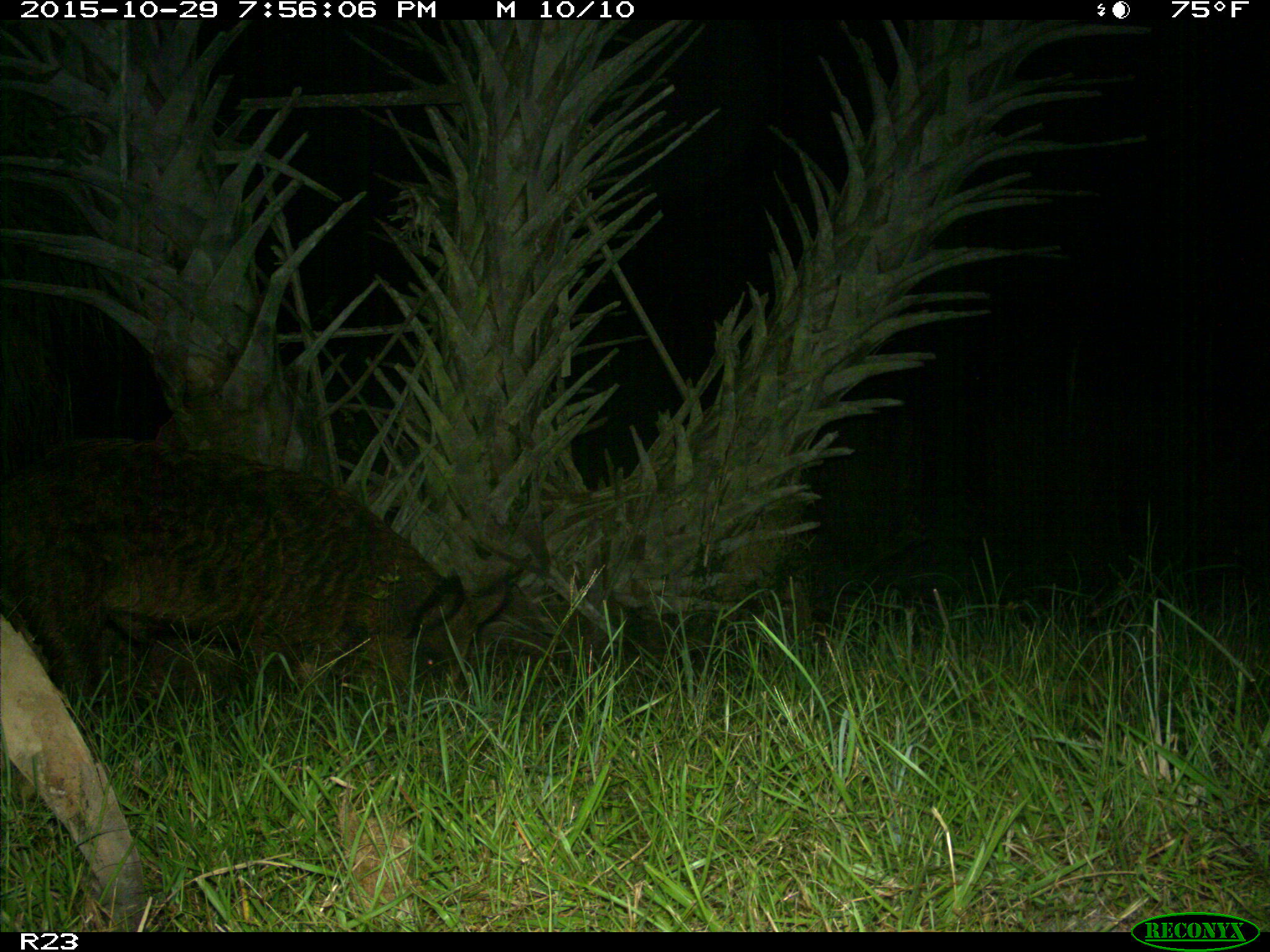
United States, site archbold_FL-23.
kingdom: Animalia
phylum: Chordata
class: Mammalia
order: Artiodactyla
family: Suidae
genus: Sus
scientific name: Sus scrofa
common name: wild boar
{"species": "Sus scrofa (wild boar)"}